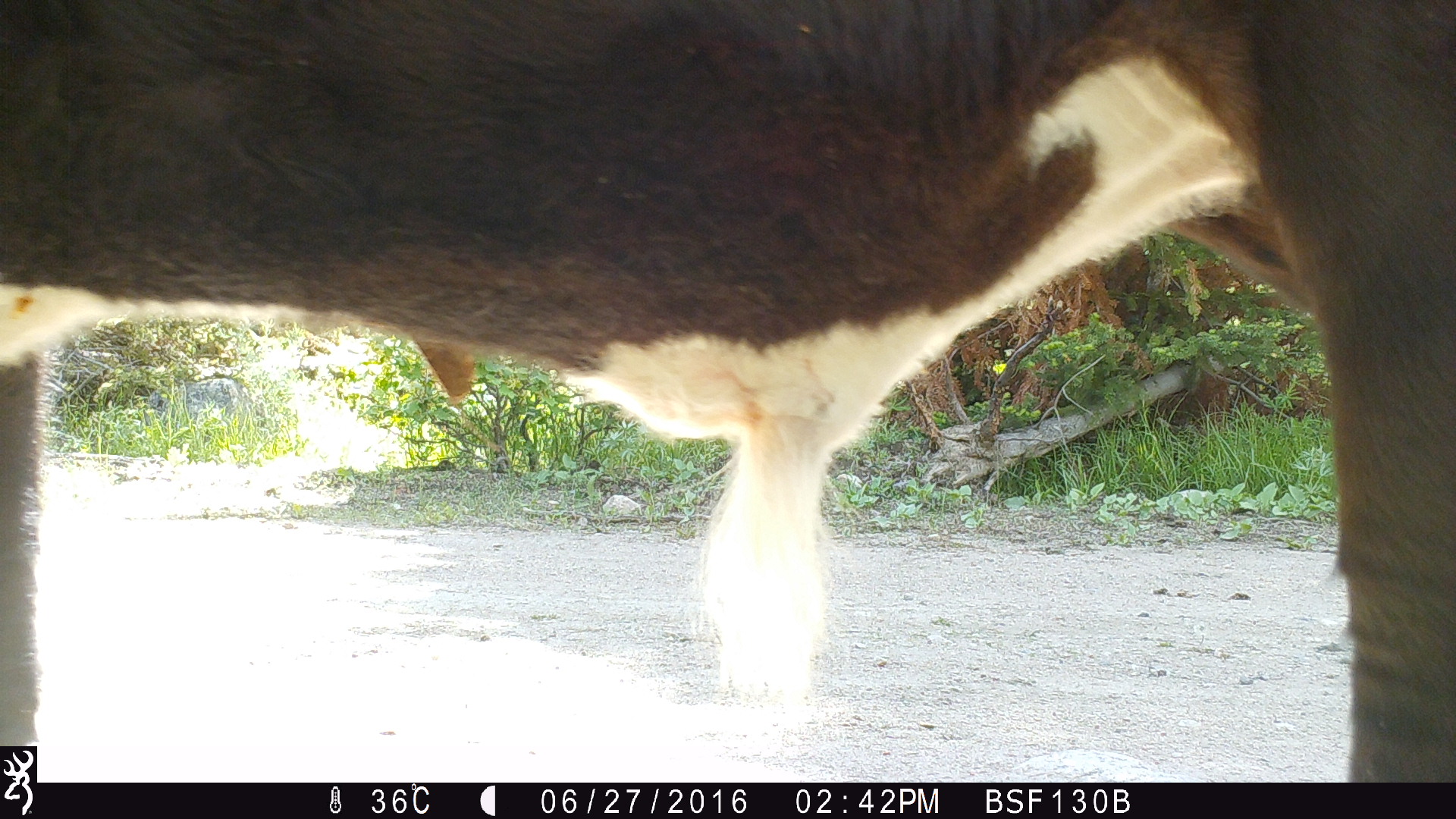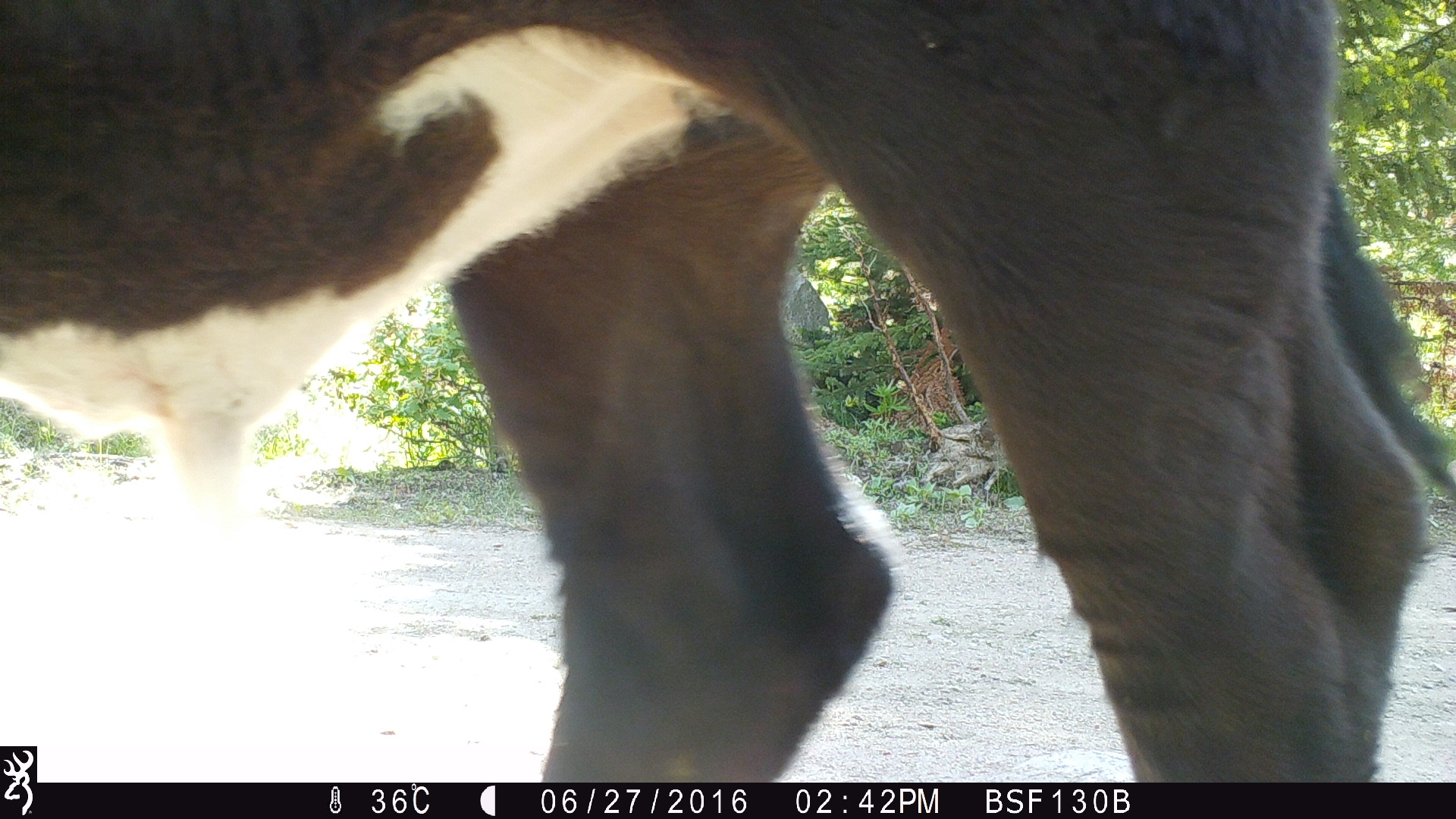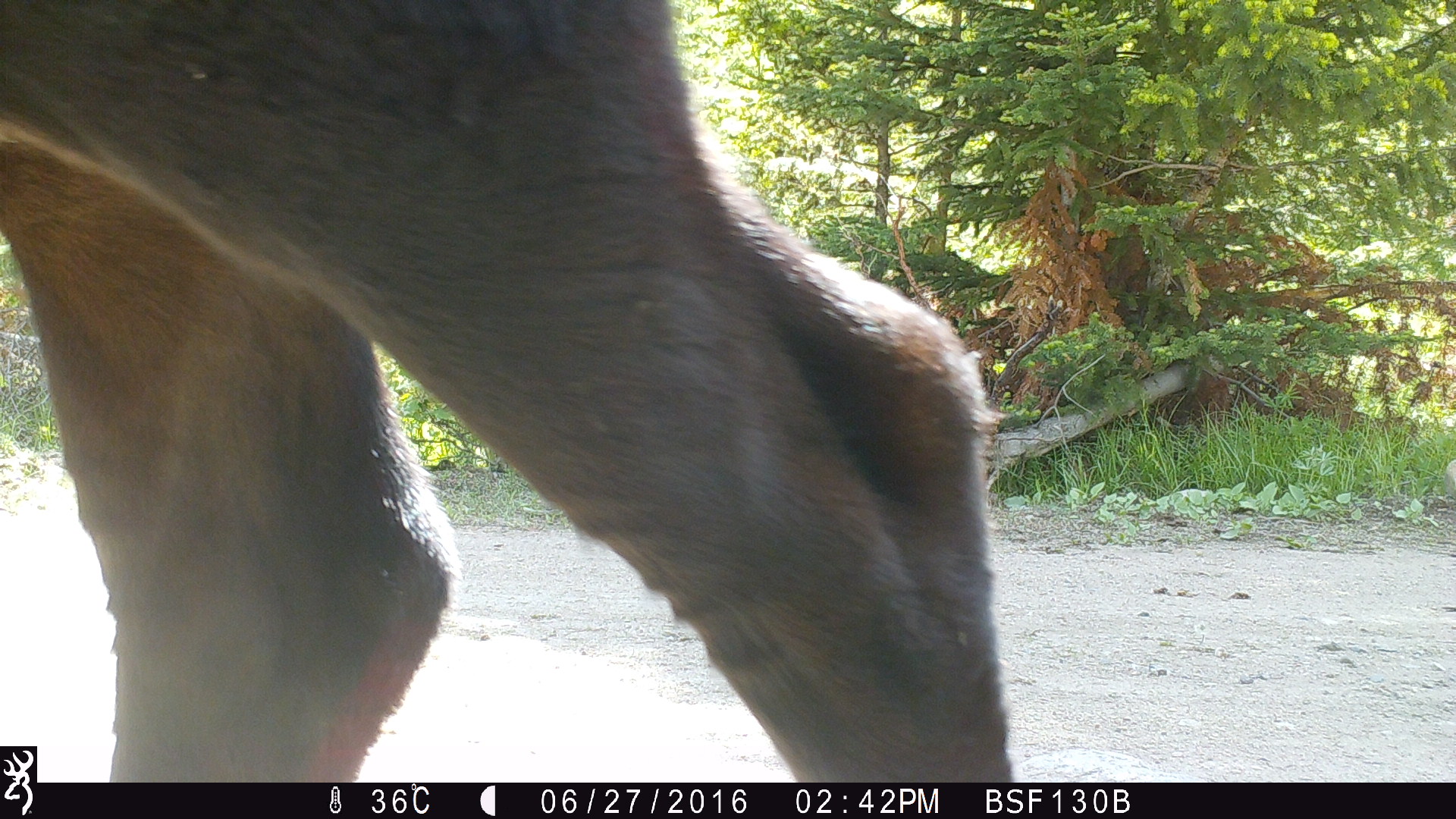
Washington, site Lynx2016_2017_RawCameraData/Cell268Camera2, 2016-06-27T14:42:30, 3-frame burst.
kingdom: Animalia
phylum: Chordata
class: Mammalia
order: Artiodactyla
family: Bovidae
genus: Bos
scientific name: Bos taurus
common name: domestic cattle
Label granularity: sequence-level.